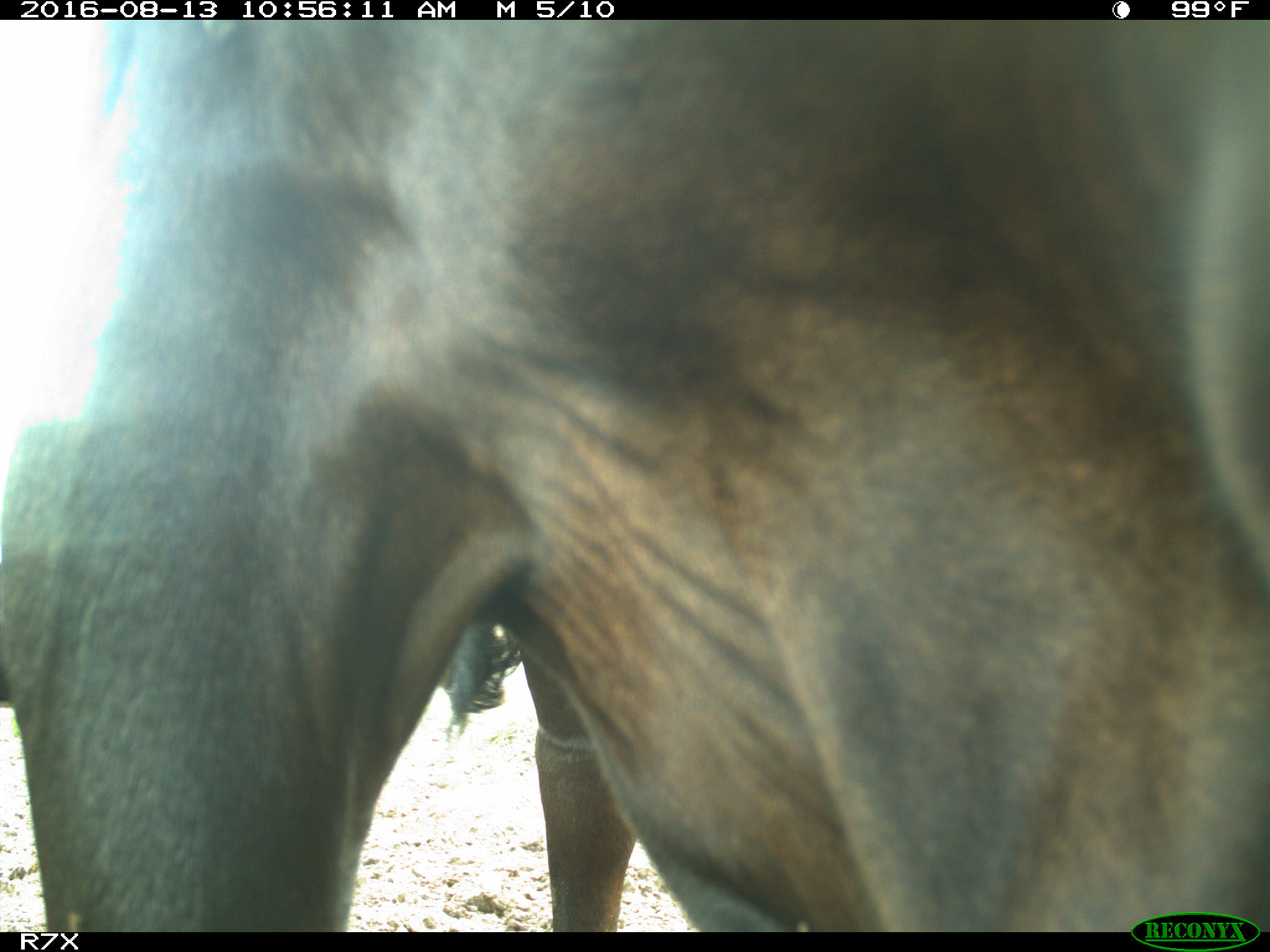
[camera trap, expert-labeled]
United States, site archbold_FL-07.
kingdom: Animalia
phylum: Chordata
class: Mammalia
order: Artiodactyla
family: Bovidae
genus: Bos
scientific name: Bos taurus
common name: domestic cow